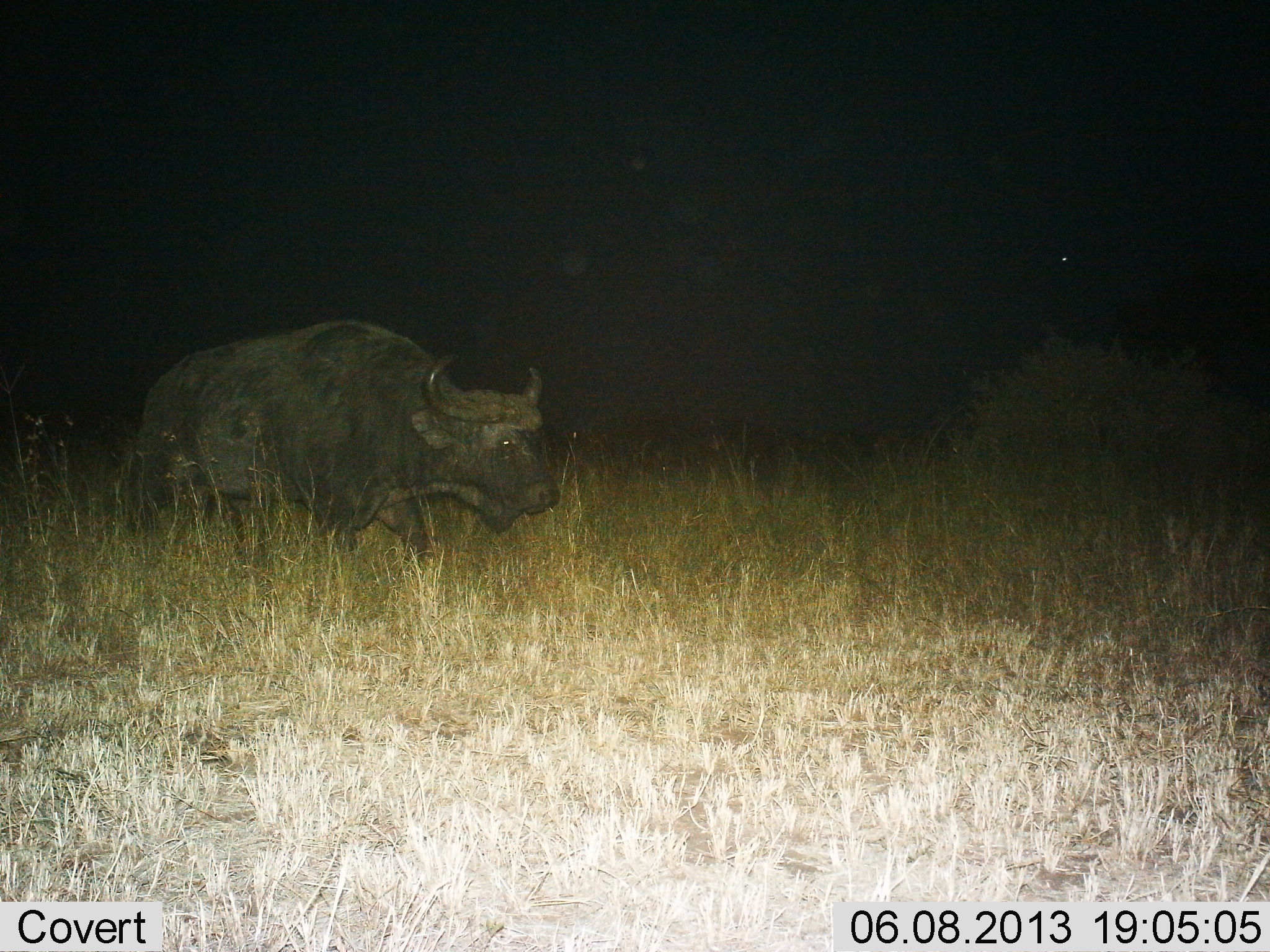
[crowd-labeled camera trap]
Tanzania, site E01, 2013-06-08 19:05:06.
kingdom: Animalia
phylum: Chordata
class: Mammalia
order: Artiodactyla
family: Bovidae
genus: Syncerus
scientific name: Syncerus caffer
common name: cape buffalo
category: buffalo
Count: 1.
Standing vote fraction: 23%.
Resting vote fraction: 0%.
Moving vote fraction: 80%.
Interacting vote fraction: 0%.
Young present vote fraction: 0%.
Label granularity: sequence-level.